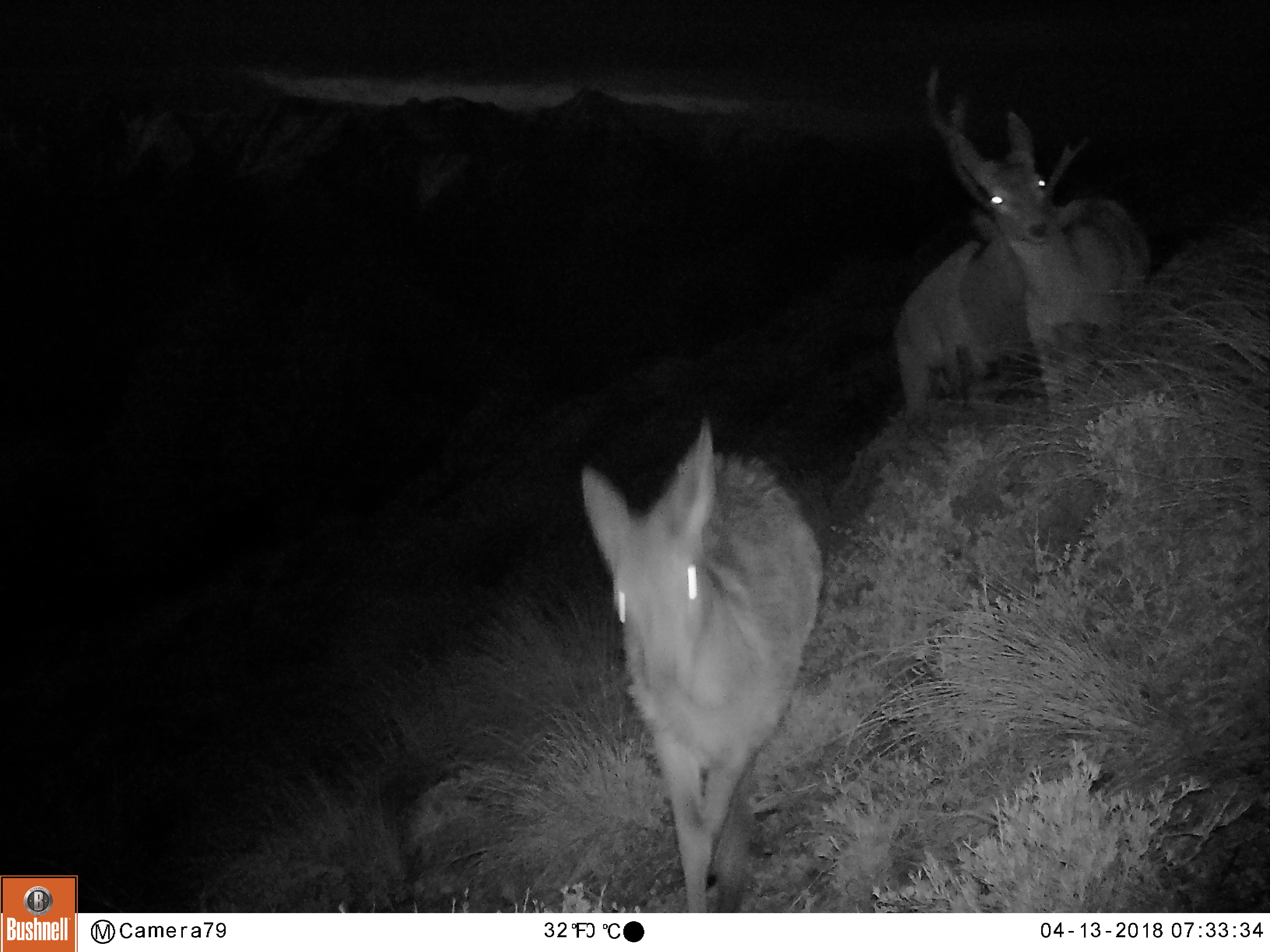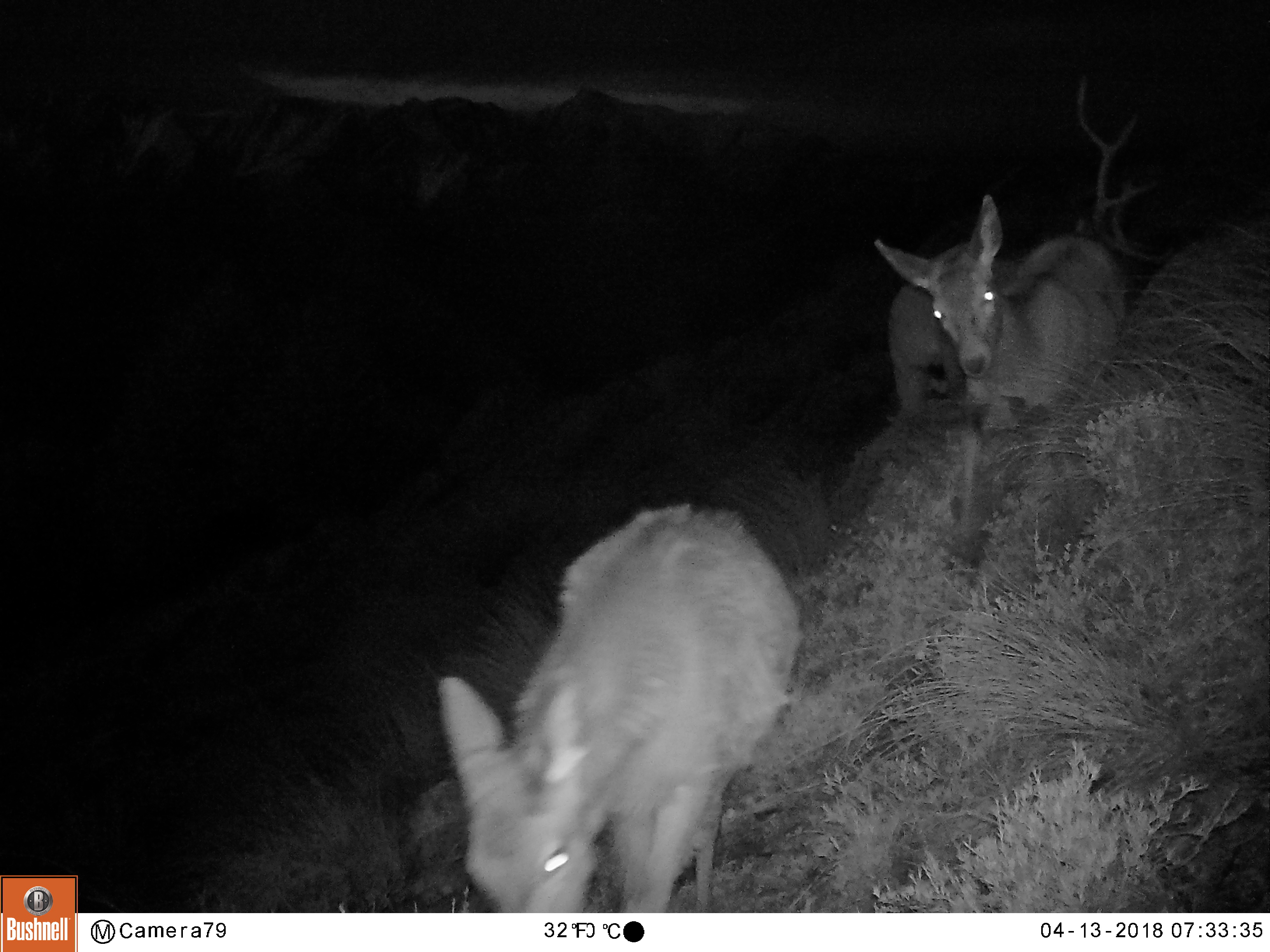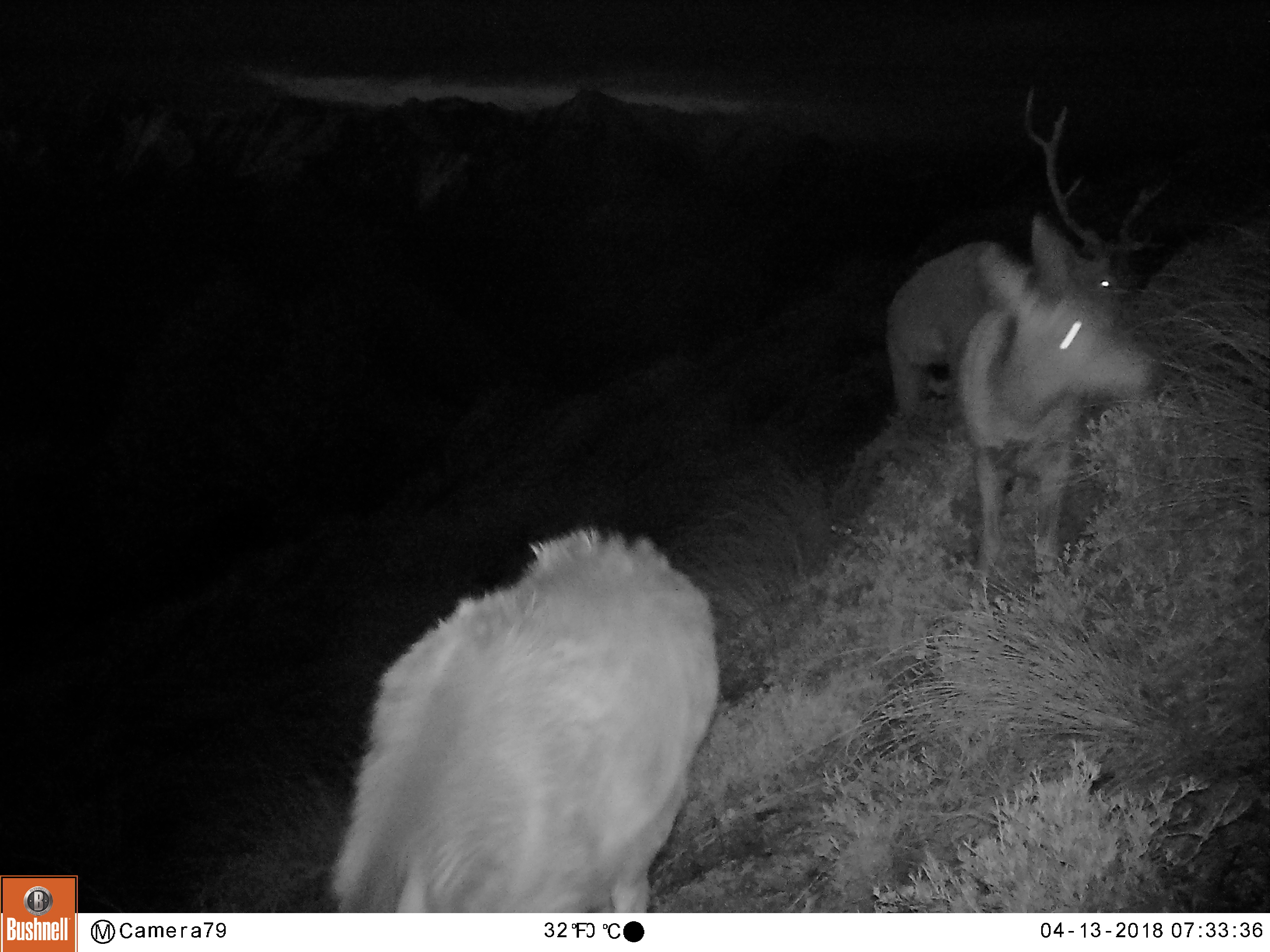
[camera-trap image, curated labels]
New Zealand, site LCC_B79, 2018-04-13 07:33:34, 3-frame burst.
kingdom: Animalia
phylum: Chordata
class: Mammalia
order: Artiodactyla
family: Cervidae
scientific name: Cervidae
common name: deer